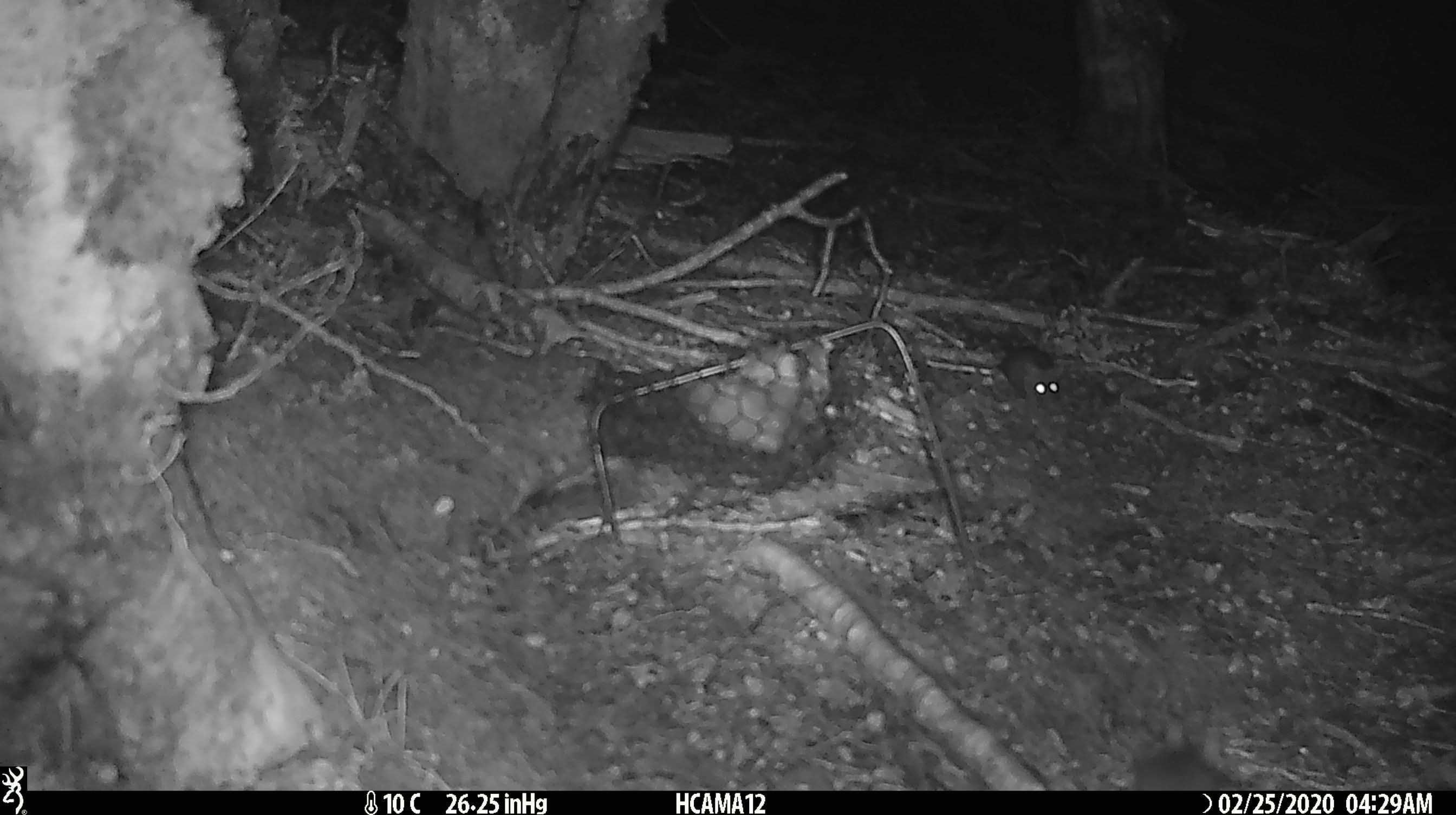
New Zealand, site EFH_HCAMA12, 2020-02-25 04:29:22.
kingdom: Animalia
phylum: Chordata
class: Mammalia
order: Rodentia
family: Muridae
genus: Mus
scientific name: Mus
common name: mouse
Mouse (Mus).